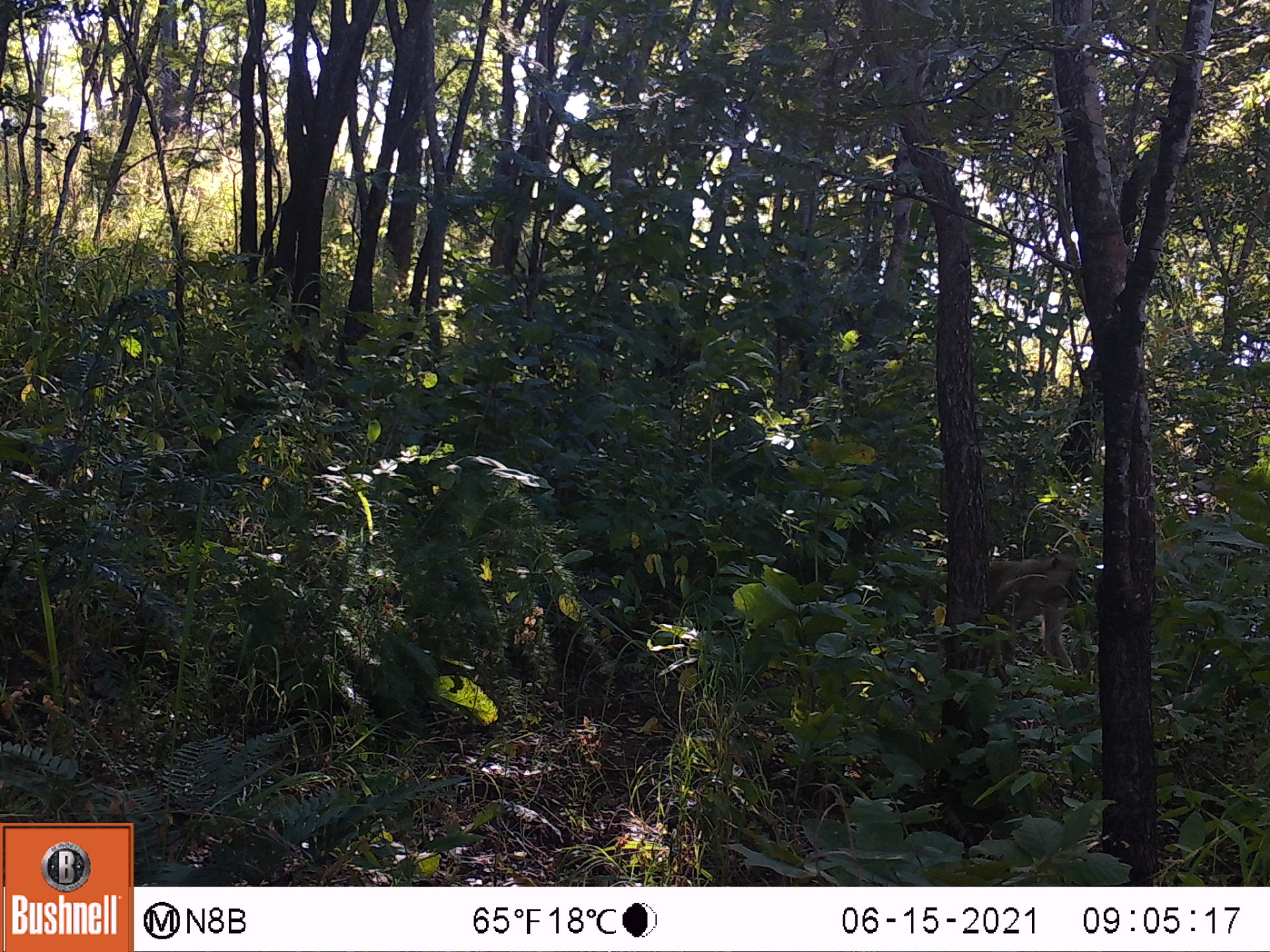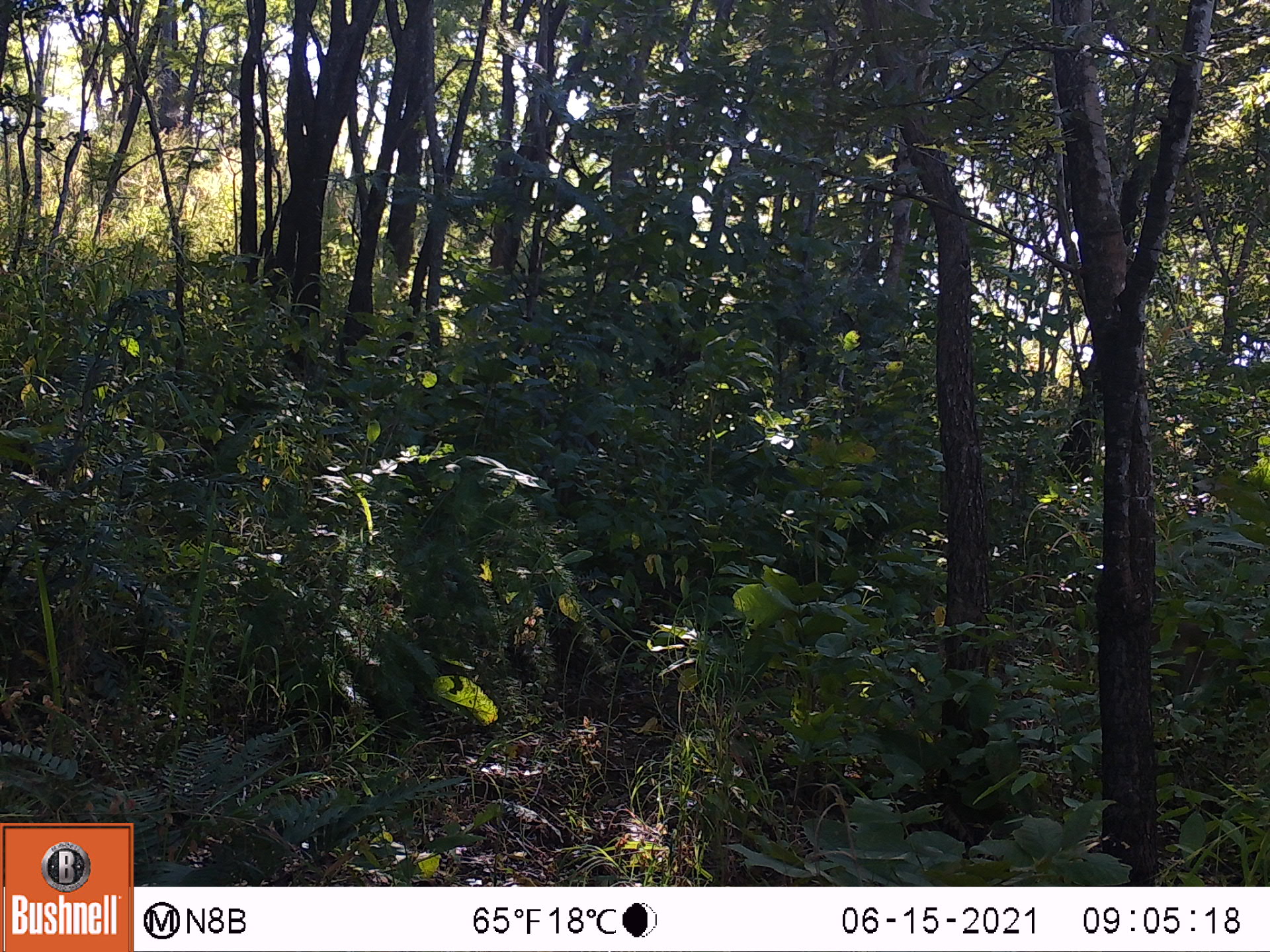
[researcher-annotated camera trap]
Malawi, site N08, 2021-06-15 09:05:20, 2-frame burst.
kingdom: Animalia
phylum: Chordata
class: Mammalia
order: Primates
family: Cercopithecidae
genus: Papio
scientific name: Papio cynocephalus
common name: yellow baboon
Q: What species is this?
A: Yellow baboon (Papio cynocephalus).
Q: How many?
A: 1.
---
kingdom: Animalia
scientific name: Animalia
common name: other animal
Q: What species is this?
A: Other animal (Animalia).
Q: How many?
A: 1.